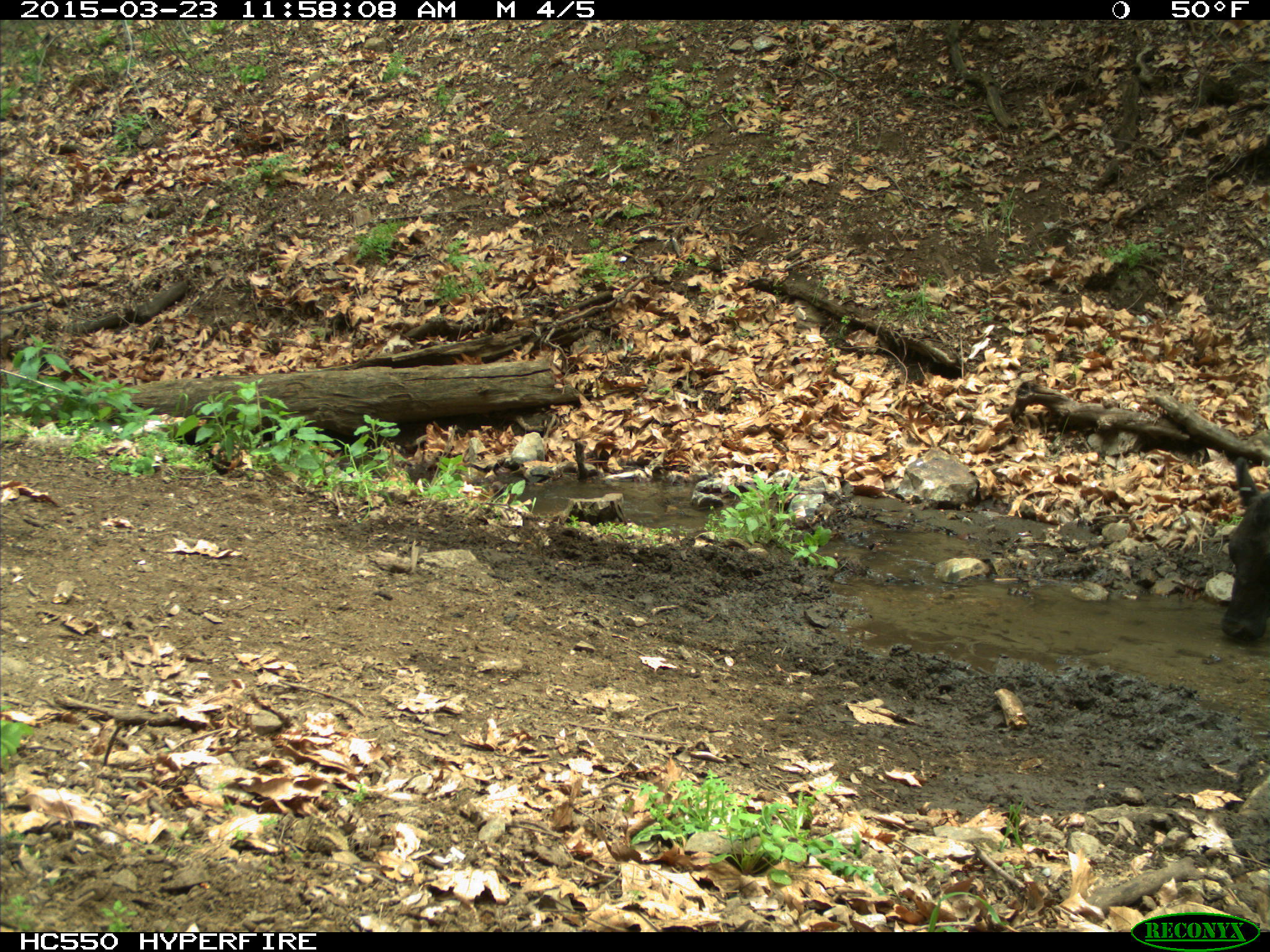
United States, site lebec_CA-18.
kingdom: Animalia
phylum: Chordata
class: Mammalia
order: Artiodactyla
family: Bovidae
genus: Bos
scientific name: Bos taurus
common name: domestic cow